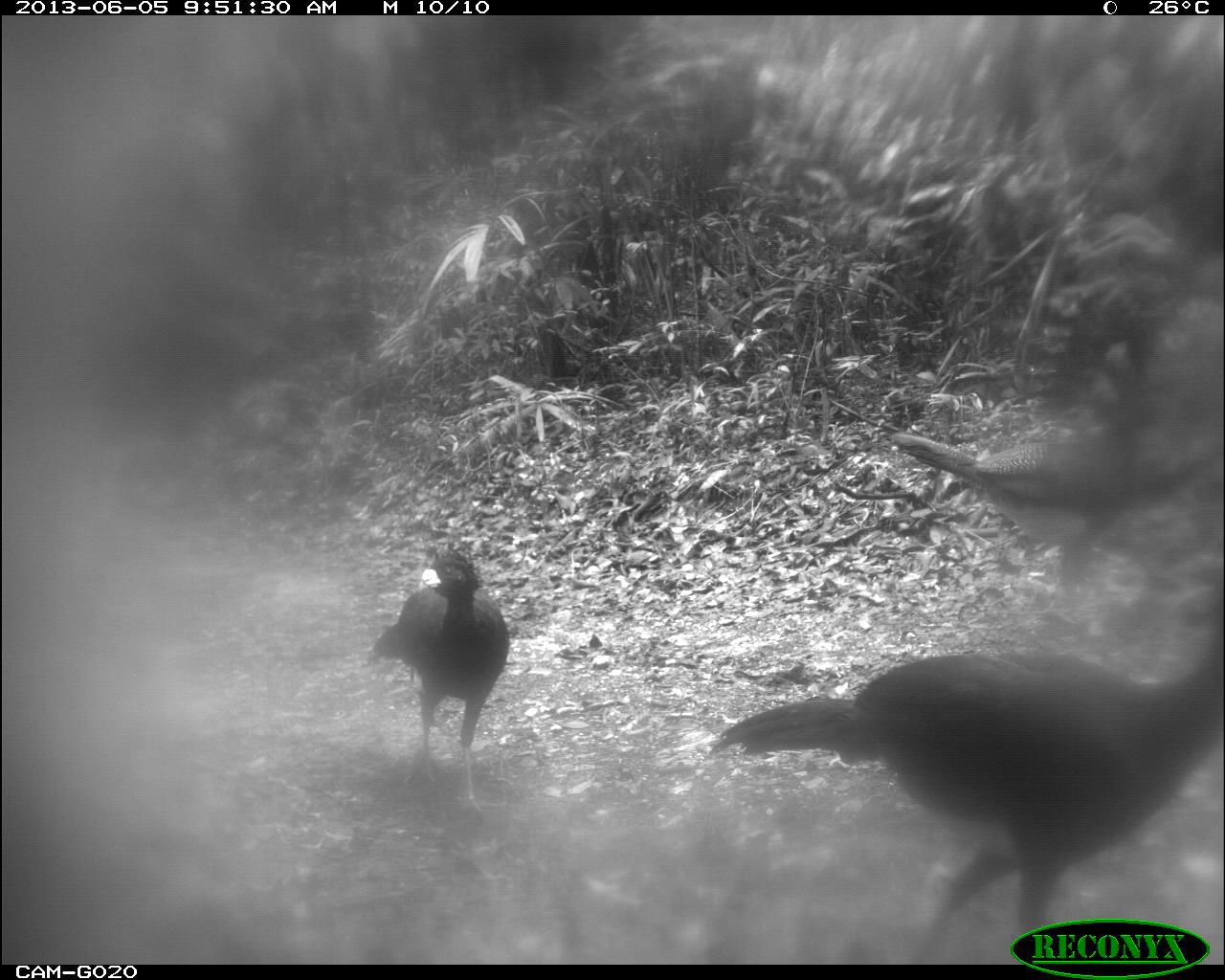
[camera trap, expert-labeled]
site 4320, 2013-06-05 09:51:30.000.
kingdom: Animalia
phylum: Chordata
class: Aves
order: Galliformes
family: Cracidae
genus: Crax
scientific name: Crax rubra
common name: great curassow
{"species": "Crax rubra (great curassow)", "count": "3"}